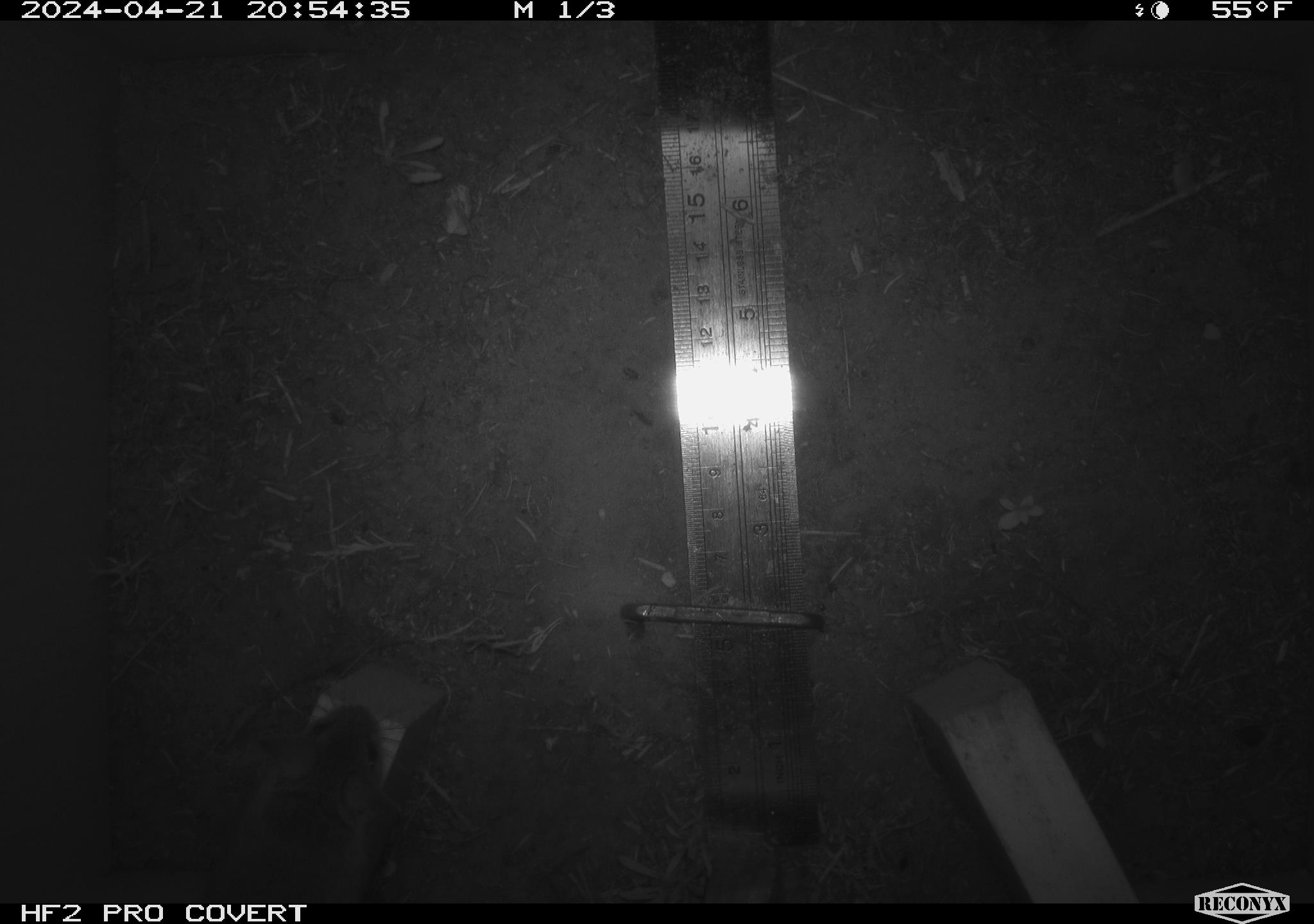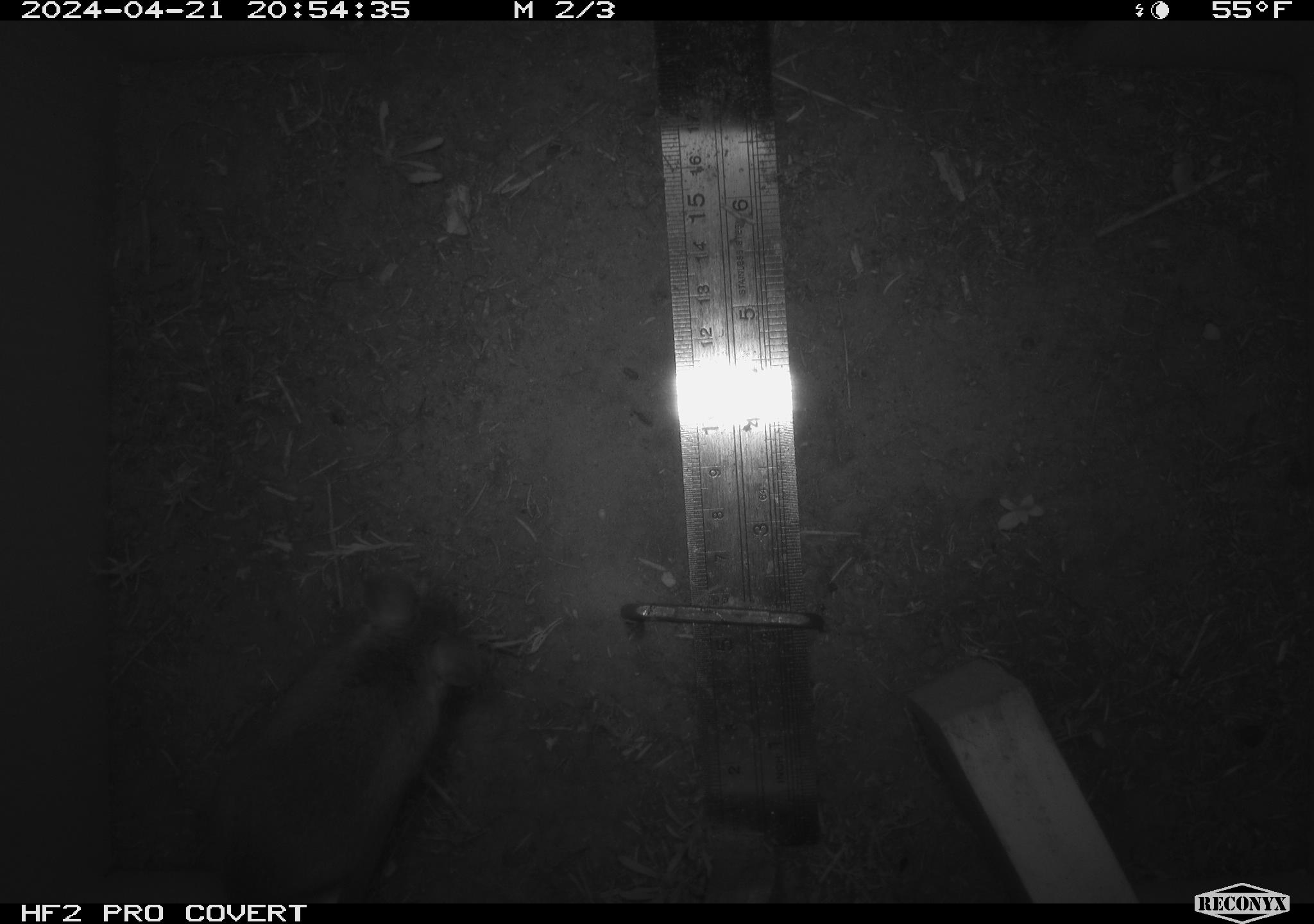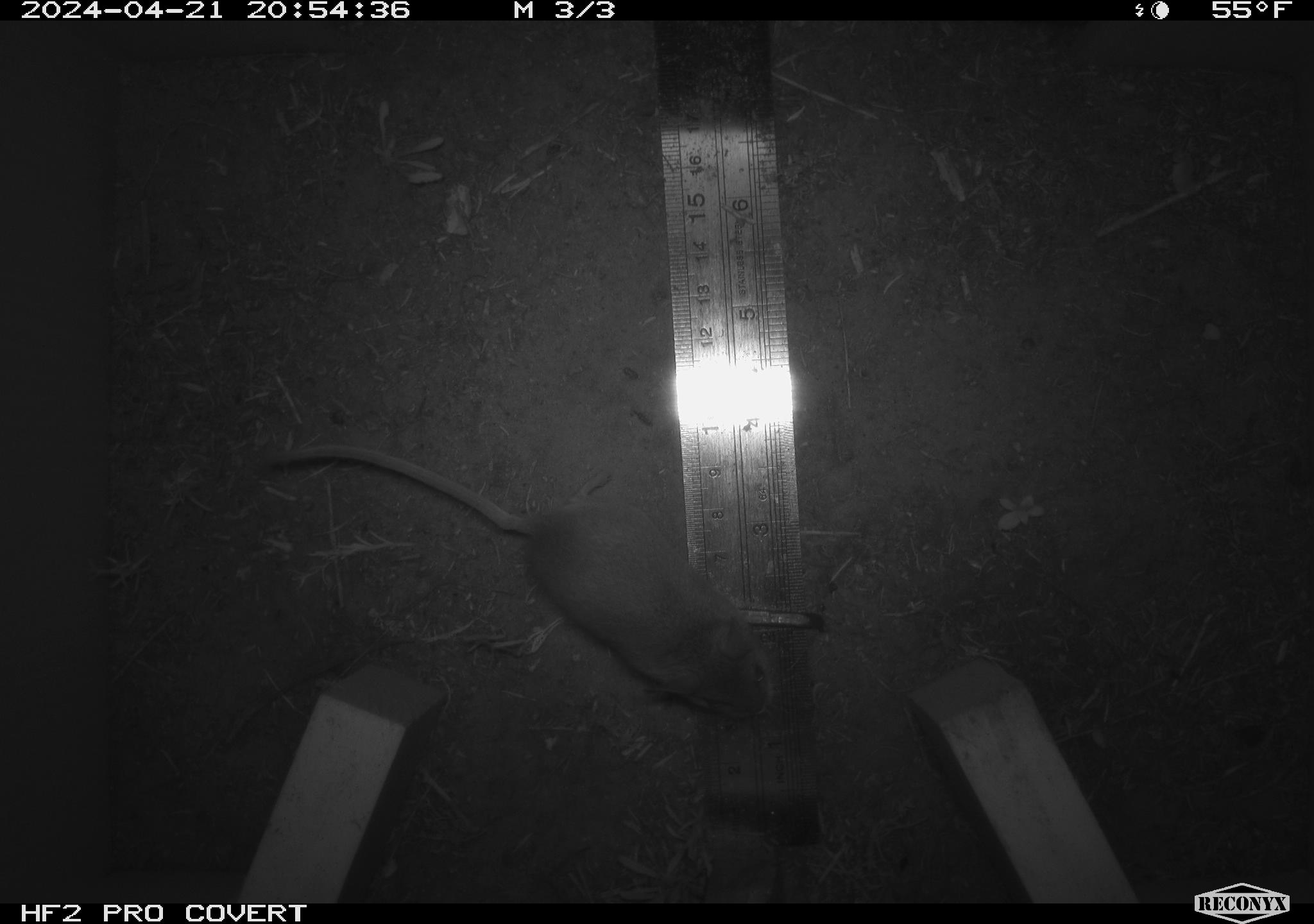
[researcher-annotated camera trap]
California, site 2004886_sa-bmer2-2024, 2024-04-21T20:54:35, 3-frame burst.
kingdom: Animalia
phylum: Chordata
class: Mammalia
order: Rodentia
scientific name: Rodentia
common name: woodrat or rat or mouse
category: woodrat or rat or mouse species